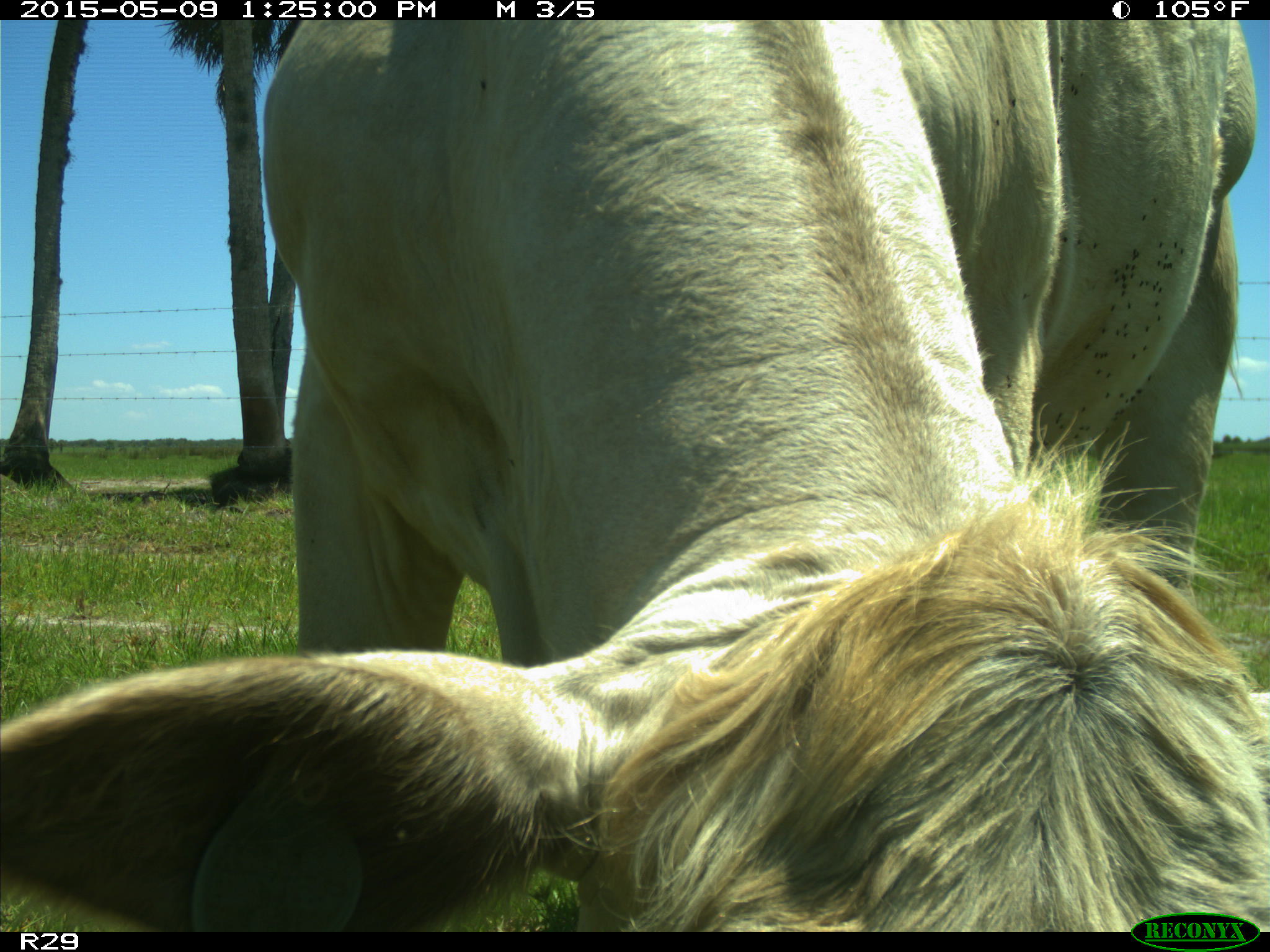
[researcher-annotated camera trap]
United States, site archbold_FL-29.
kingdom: Animalia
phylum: Chordata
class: Mammalia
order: Artiodactyla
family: Bovidae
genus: Bos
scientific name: Bos taurus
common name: domestic cow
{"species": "Bos taurus (domestic cow)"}